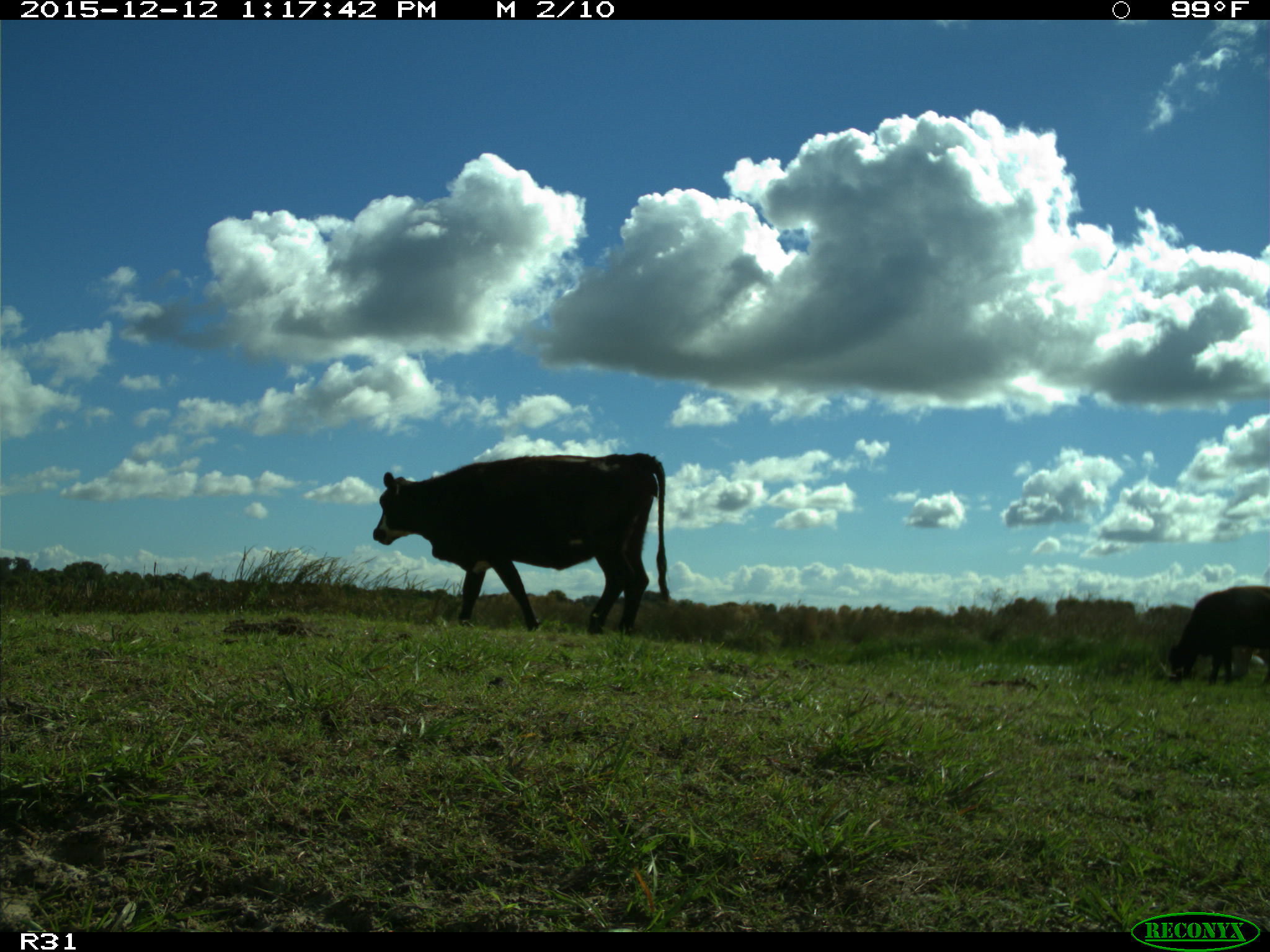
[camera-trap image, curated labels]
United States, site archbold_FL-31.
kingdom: Animalia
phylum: Chordata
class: Mammalia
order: Artiodactyla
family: Bovidae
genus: Bos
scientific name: Bos taurus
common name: domestic cow